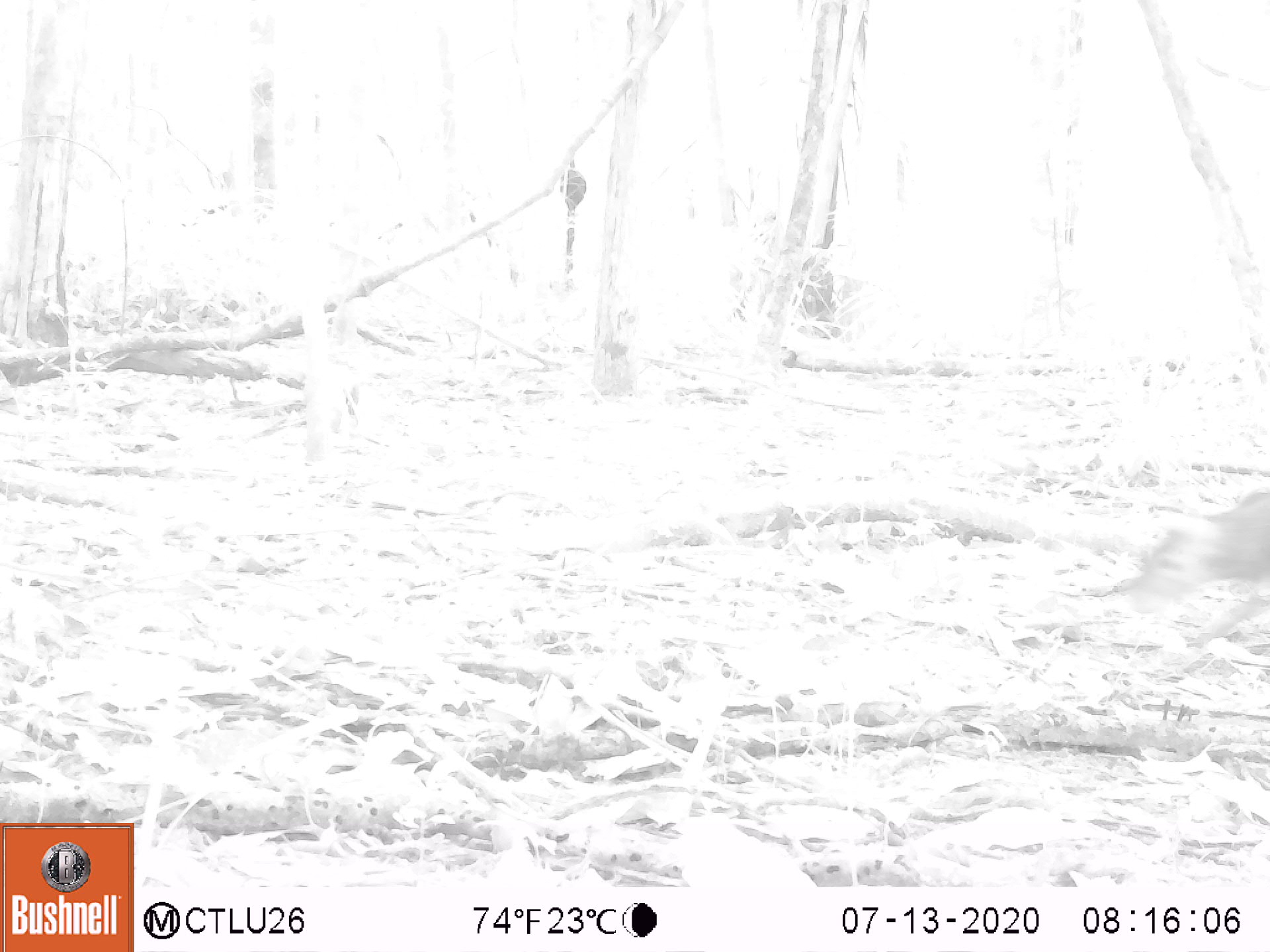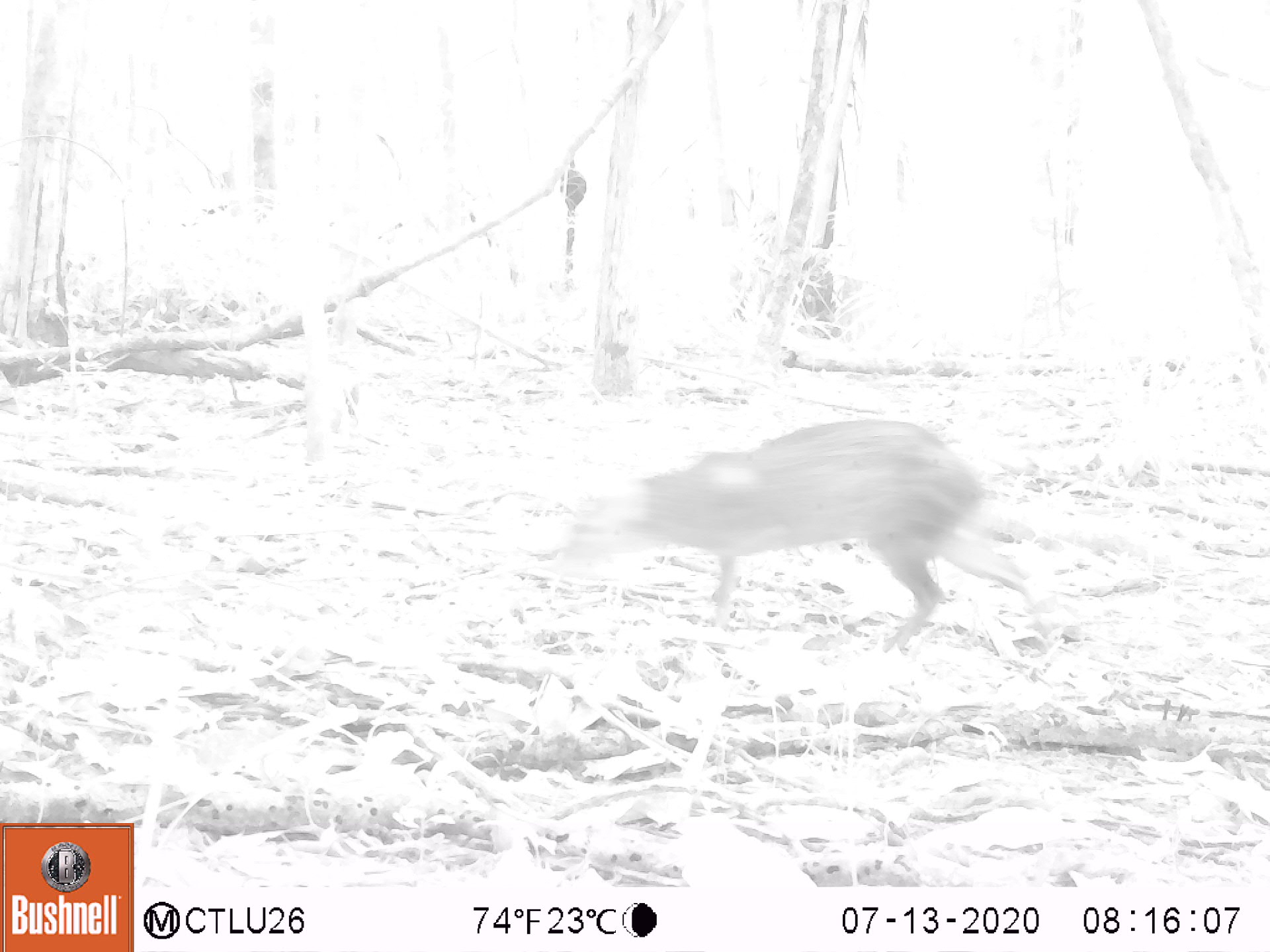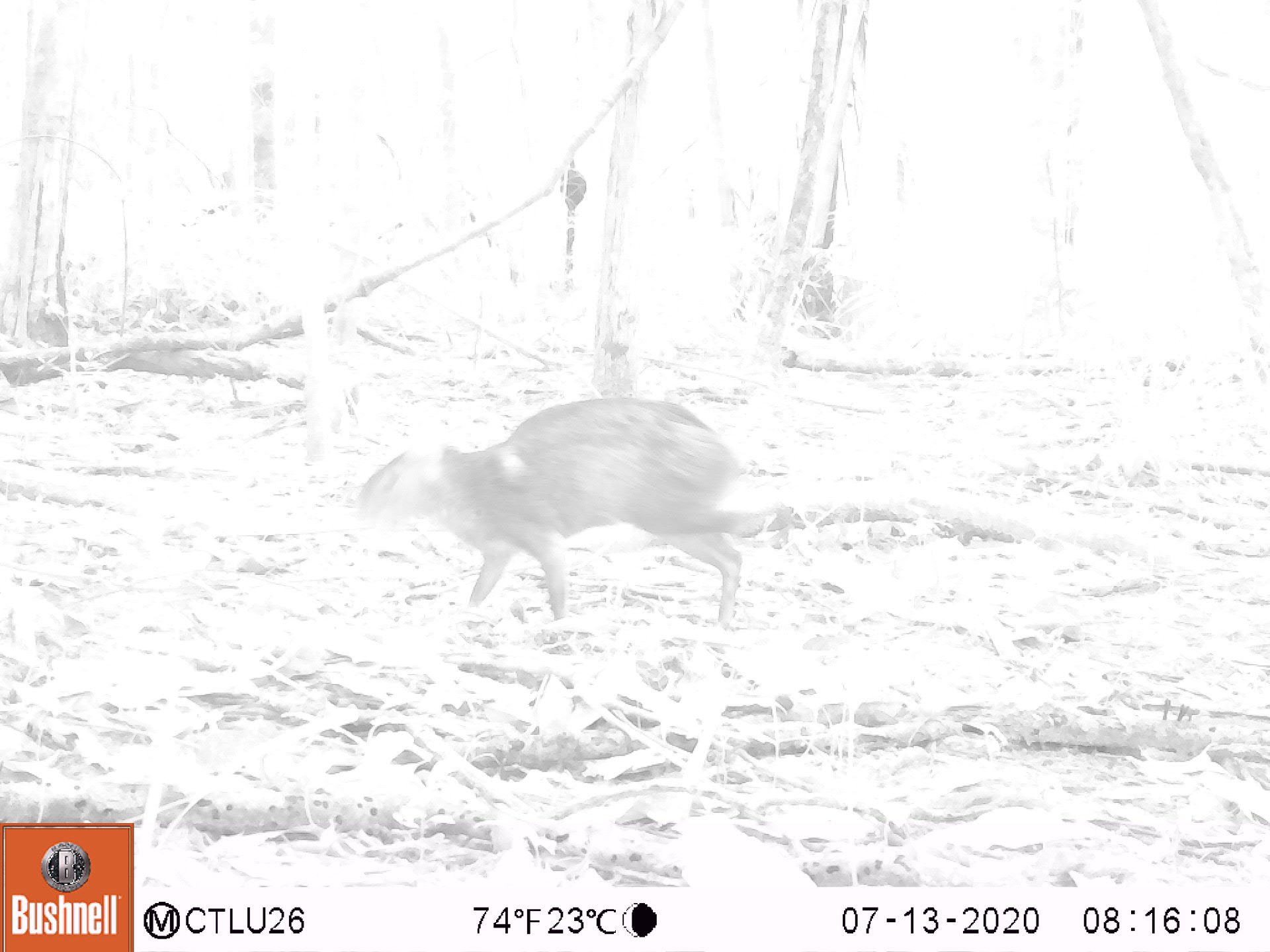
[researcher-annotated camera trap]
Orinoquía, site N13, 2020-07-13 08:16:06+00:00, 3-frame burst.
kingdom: Animalia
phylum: Chordata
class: Mammalia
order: Rodentia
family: Dasyproctidae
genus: Dasyprocta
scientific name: Dasyprocta fuliginosa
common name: black agouti